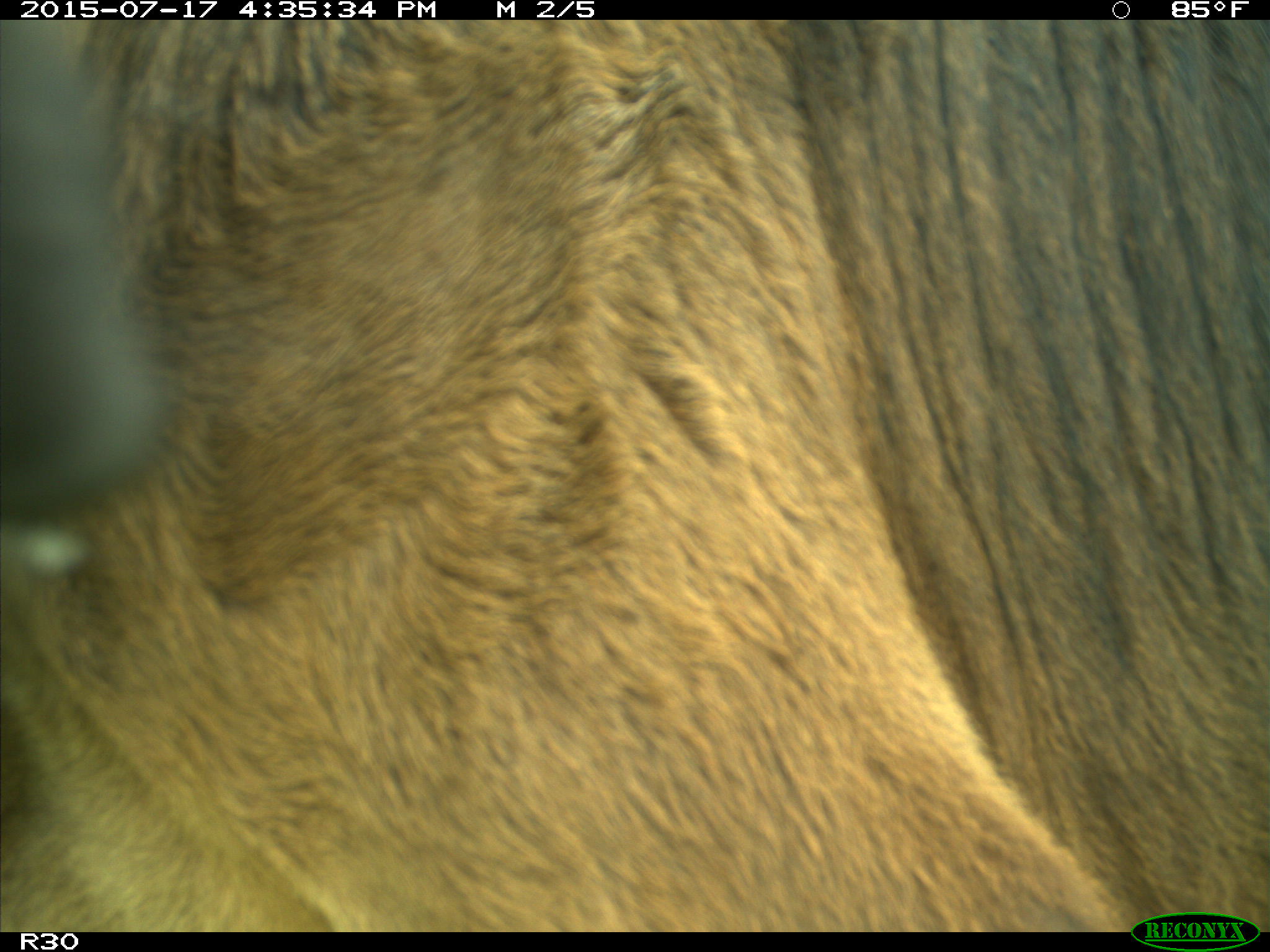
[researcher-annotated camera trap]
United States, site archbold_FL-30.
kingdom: Animalia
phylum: Chordata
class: Mammalia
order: Artiodactyla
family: Bovidae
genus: Bos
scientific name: Bos taurus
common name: domestic cow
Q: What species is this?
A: Bos taurus (domestic cow).